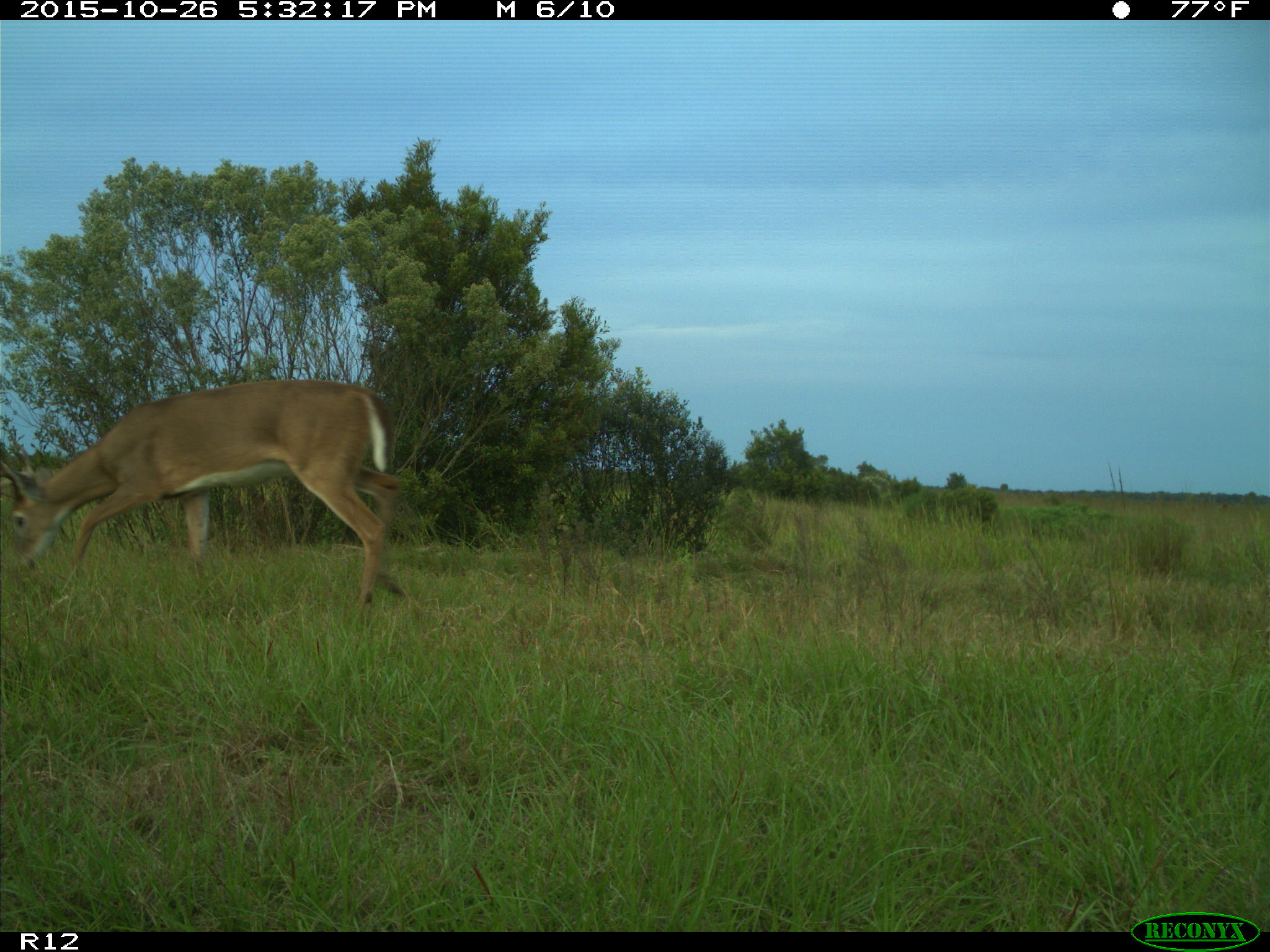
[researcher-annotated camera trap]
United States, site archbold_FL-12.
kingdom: Animalia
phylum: Chordata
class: Mammalia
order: Artiodactyla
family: Cervidae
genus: Odocoileus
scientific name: Odocoileus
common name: deer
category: unidentified deer